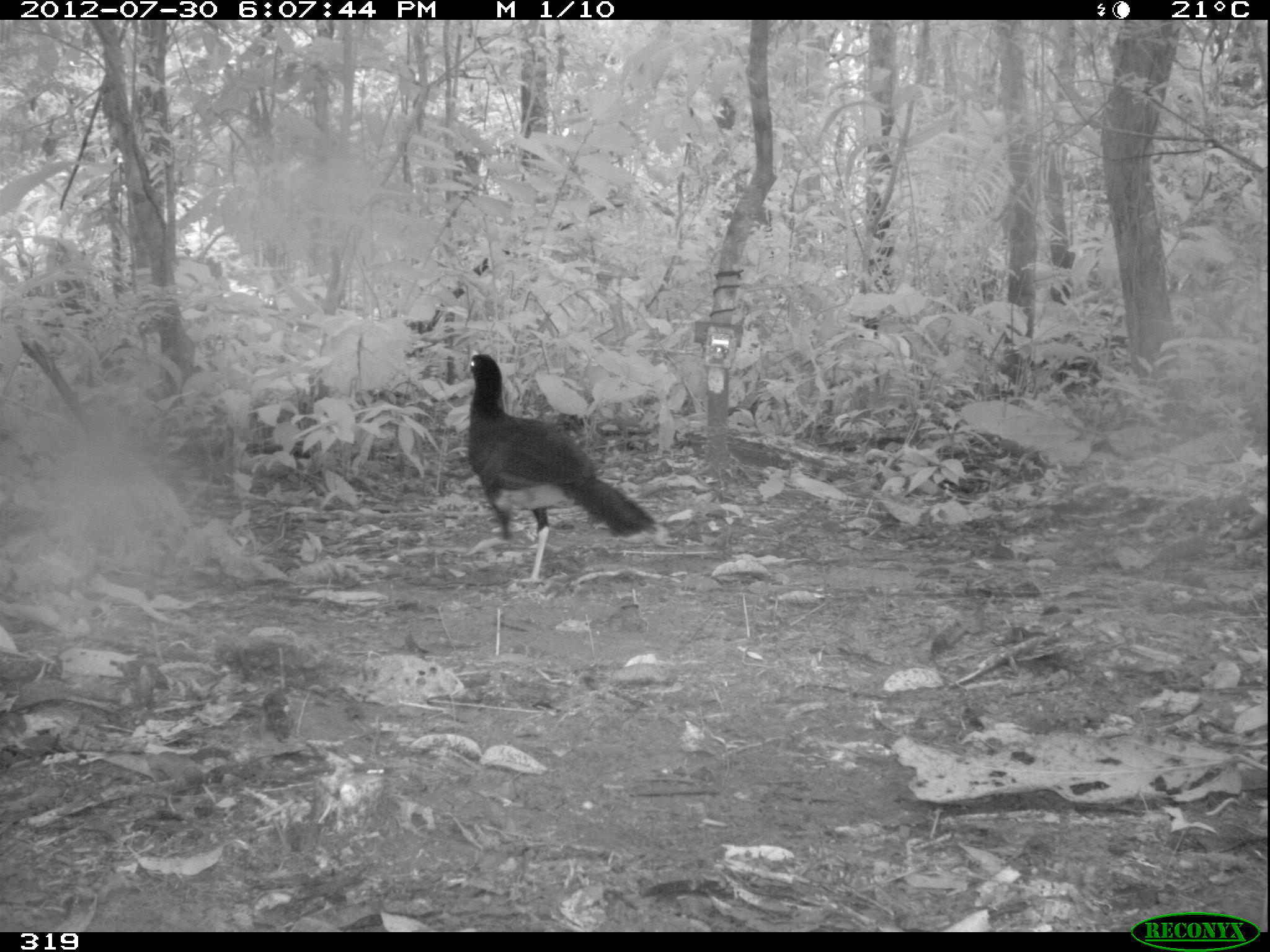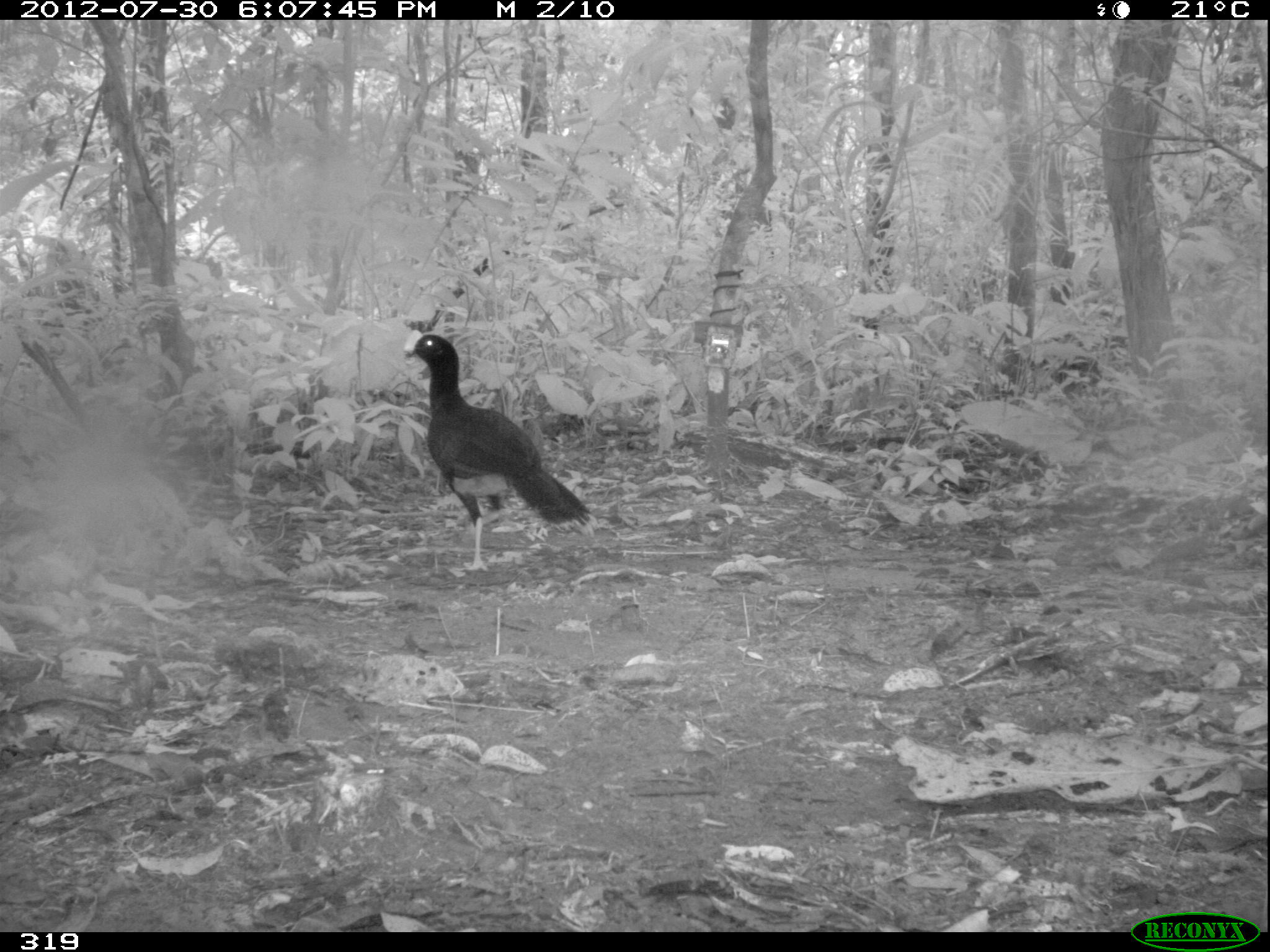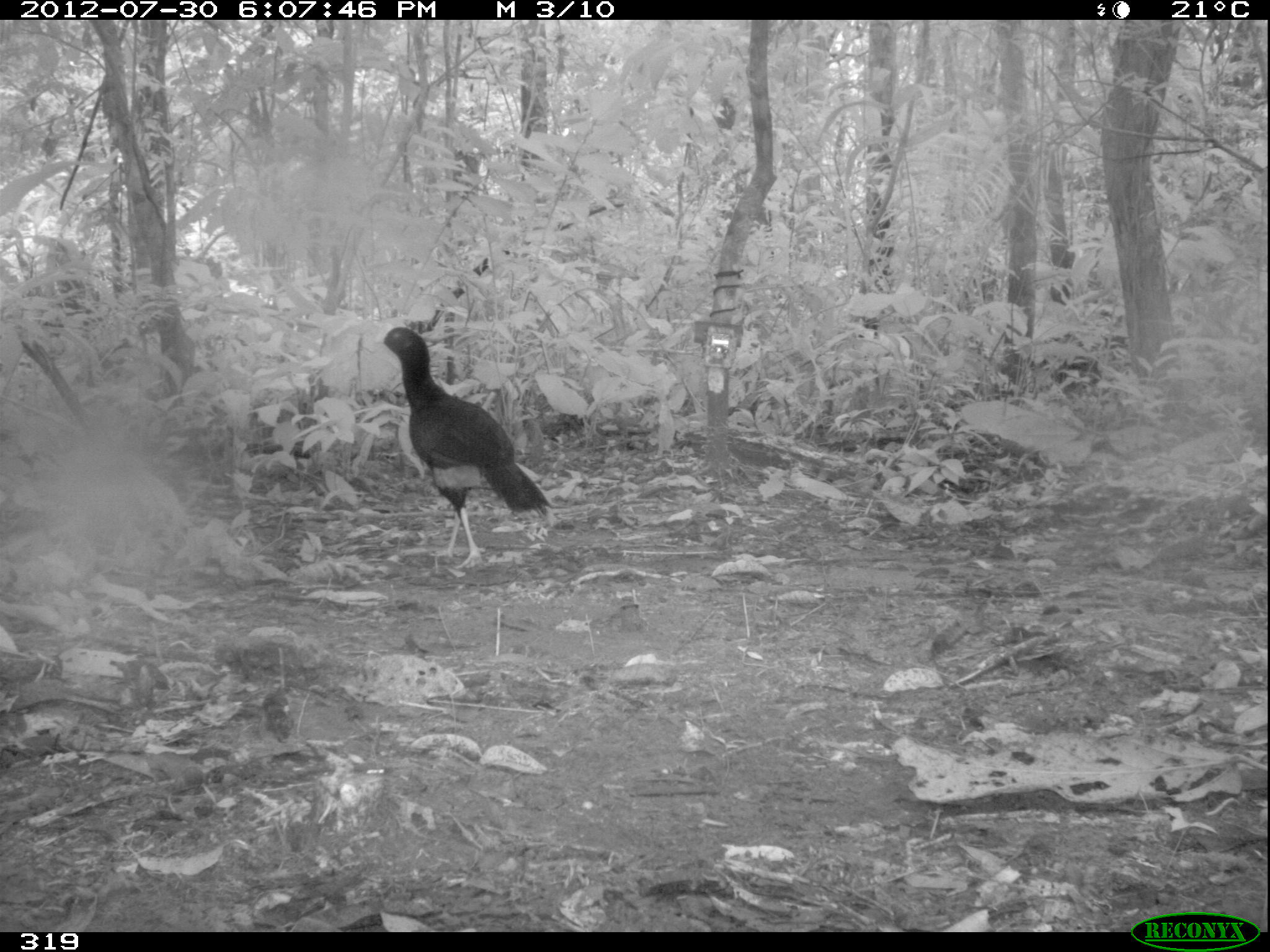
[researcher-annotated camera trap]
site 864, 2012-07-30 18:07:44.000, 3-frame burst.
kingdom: Animalia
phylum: Chordata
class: Aves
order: Galliformes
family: Cracidae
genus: Mitu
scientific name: Mitu tuberosum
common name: razor-billed curassow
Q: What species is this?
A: Mitu tuberosum (razor-billed curassow).